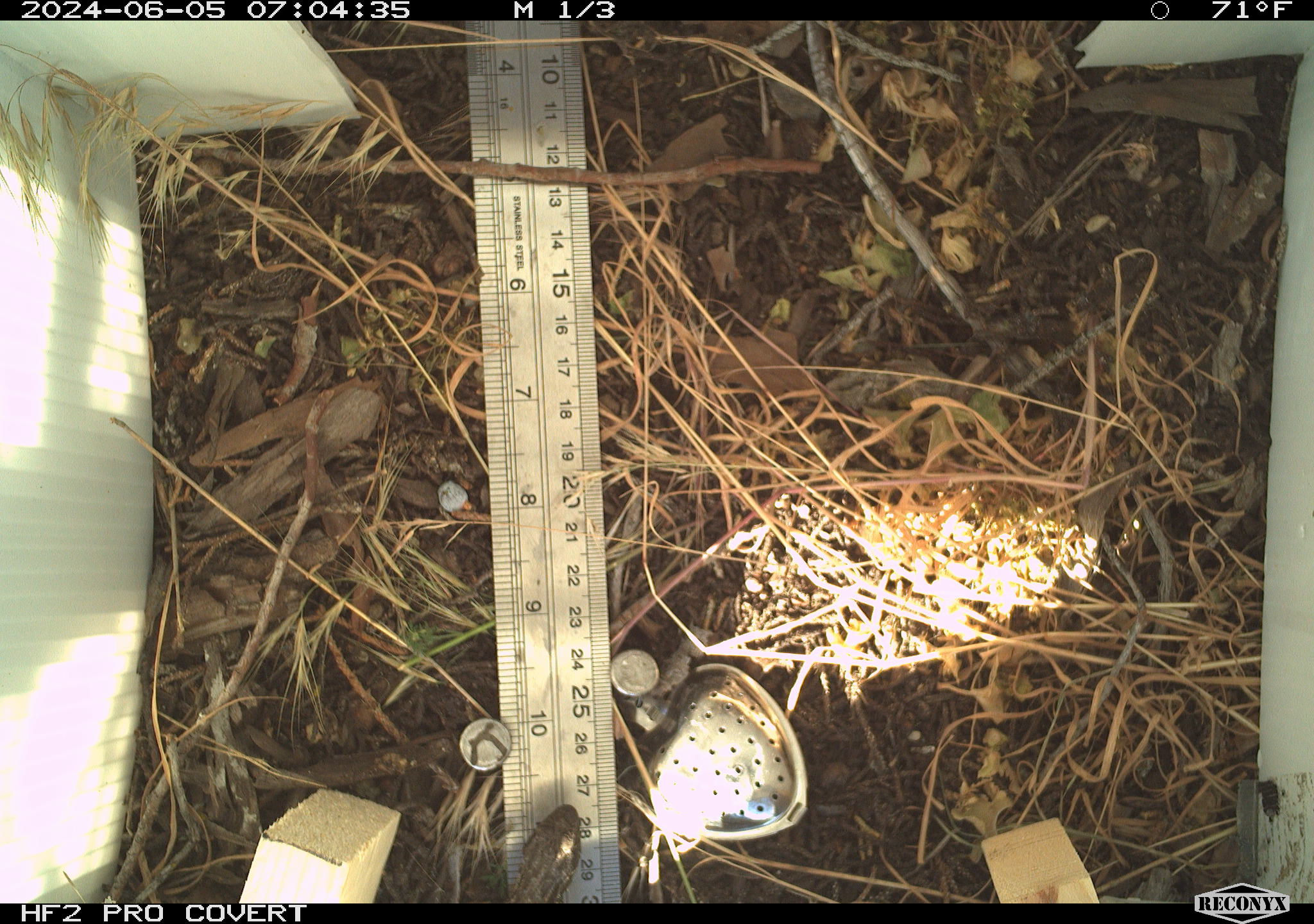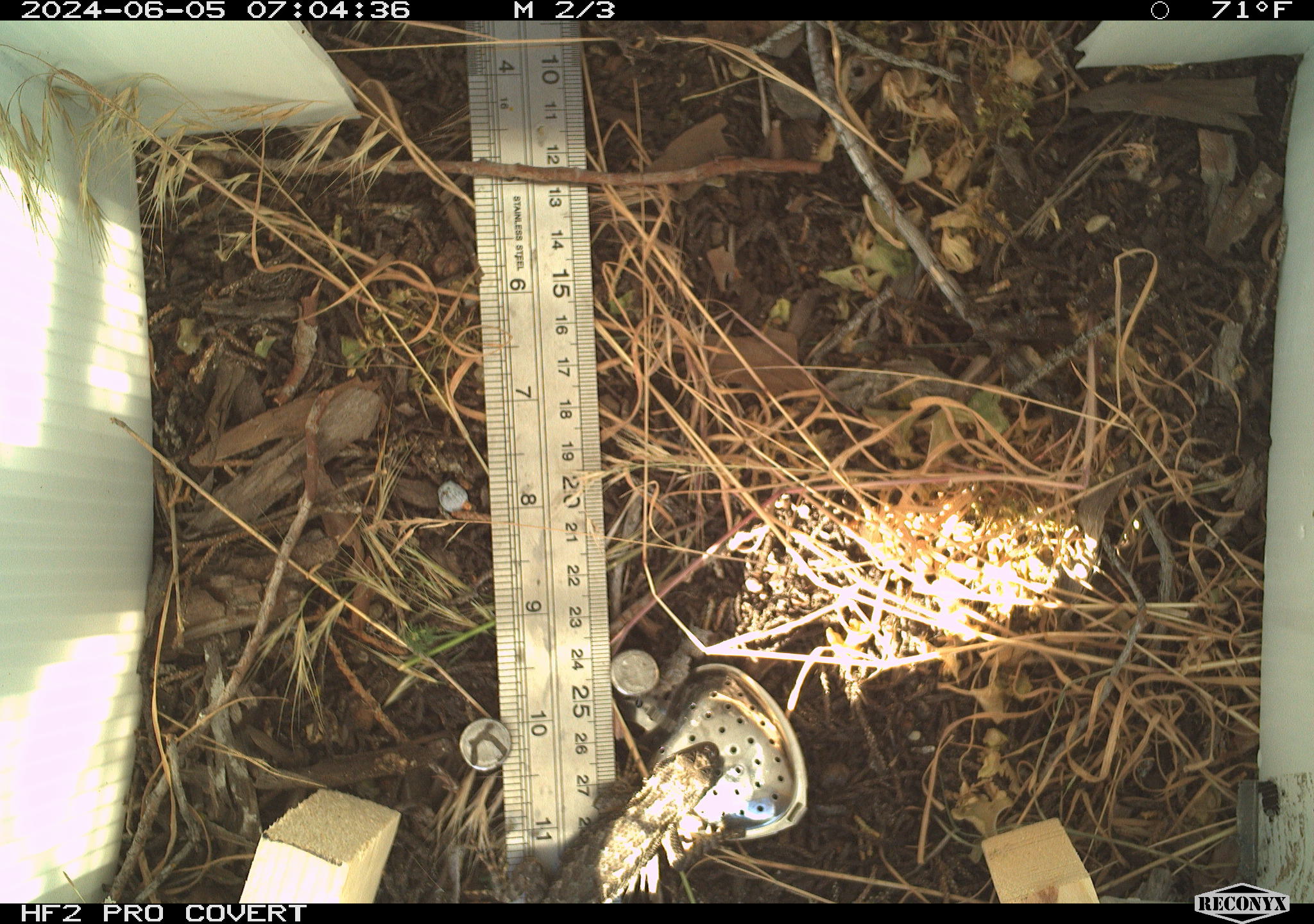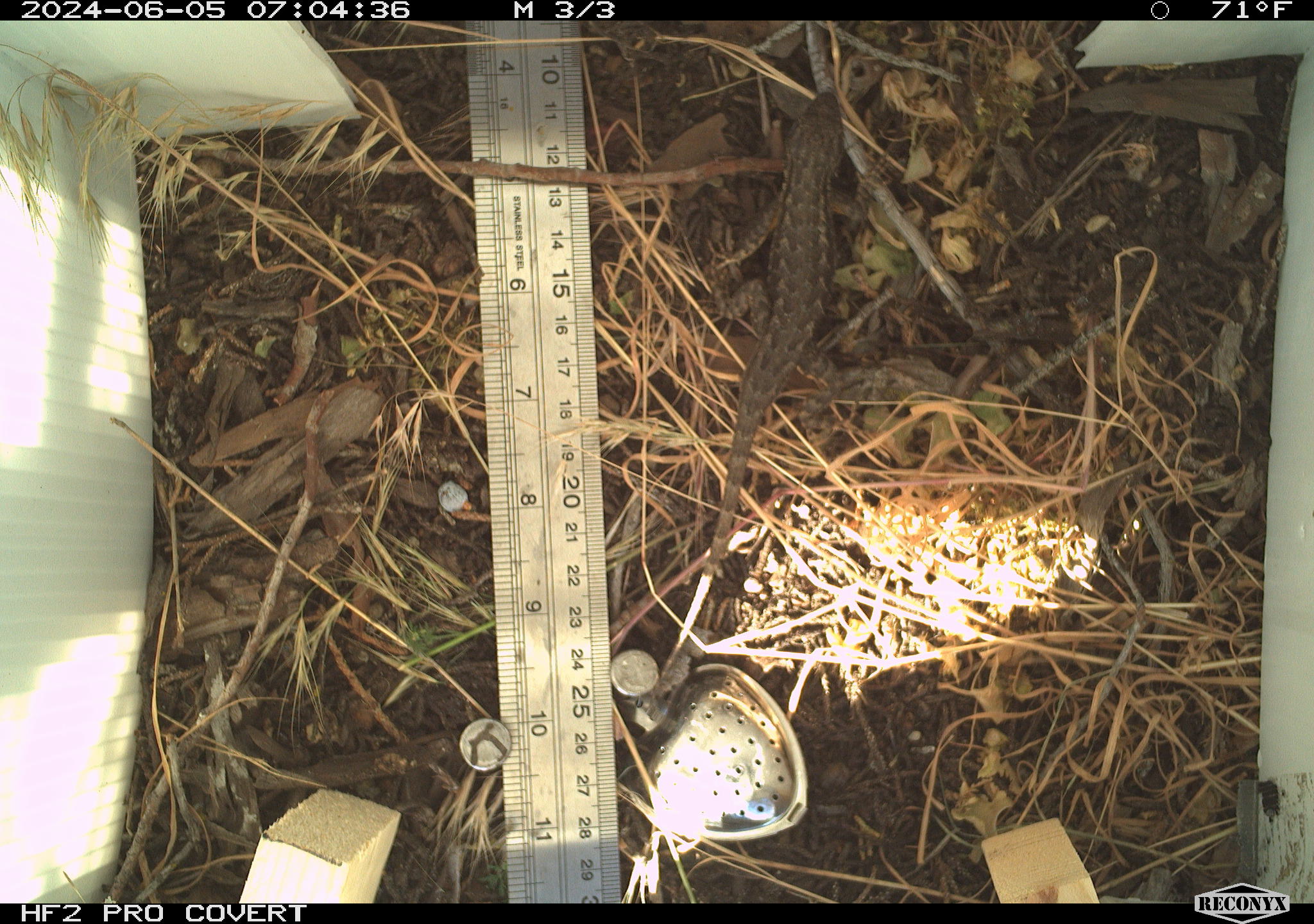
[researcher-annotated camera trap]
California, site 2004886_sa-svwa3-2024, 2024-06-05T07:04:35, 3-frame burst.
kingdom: Animalia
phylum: Chordata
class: Reptilia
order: Squamata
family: Phrynosomatidae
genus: Sceloporus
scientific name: Sceloporus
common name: spiny lizards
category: sceloporus species